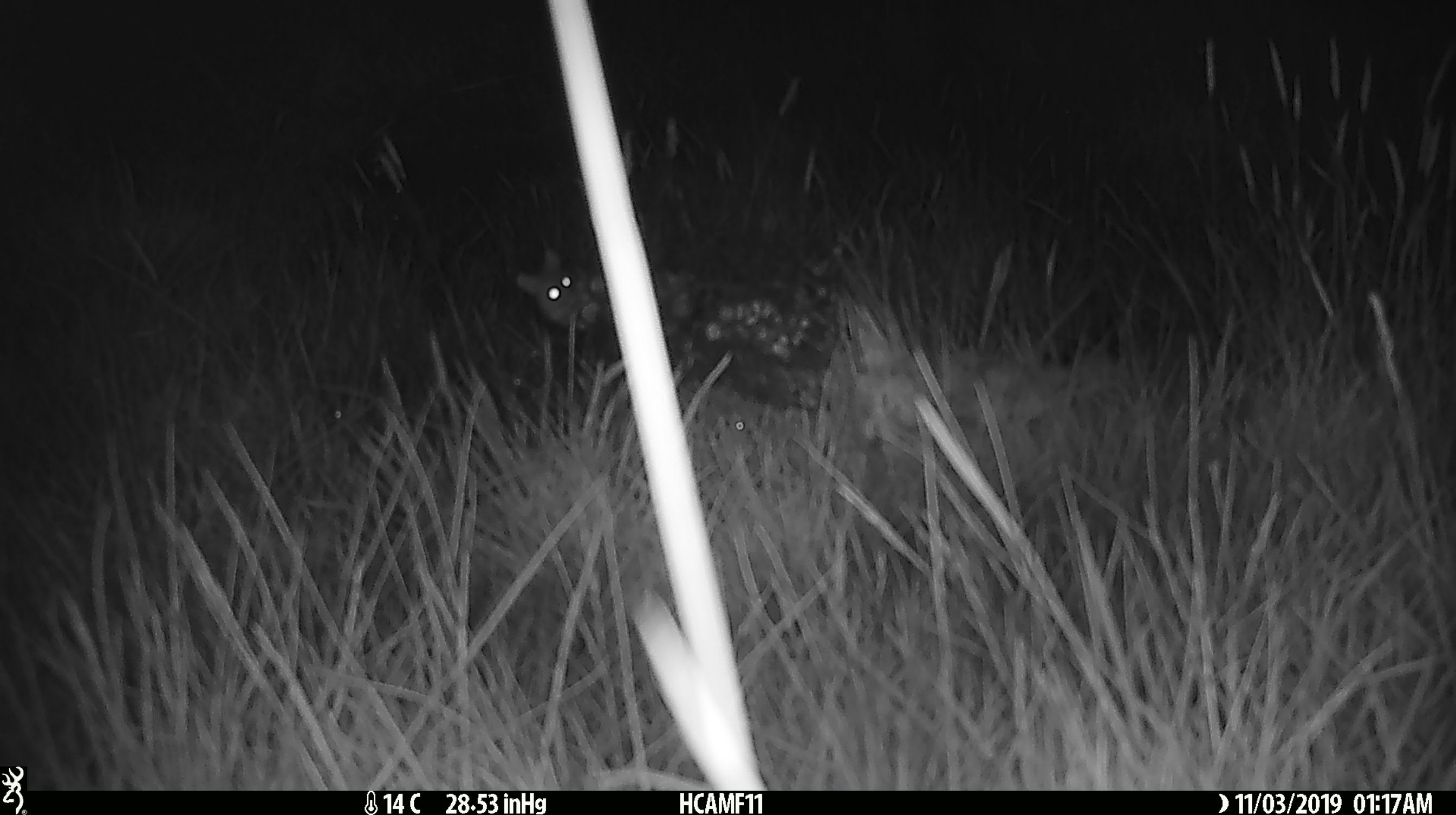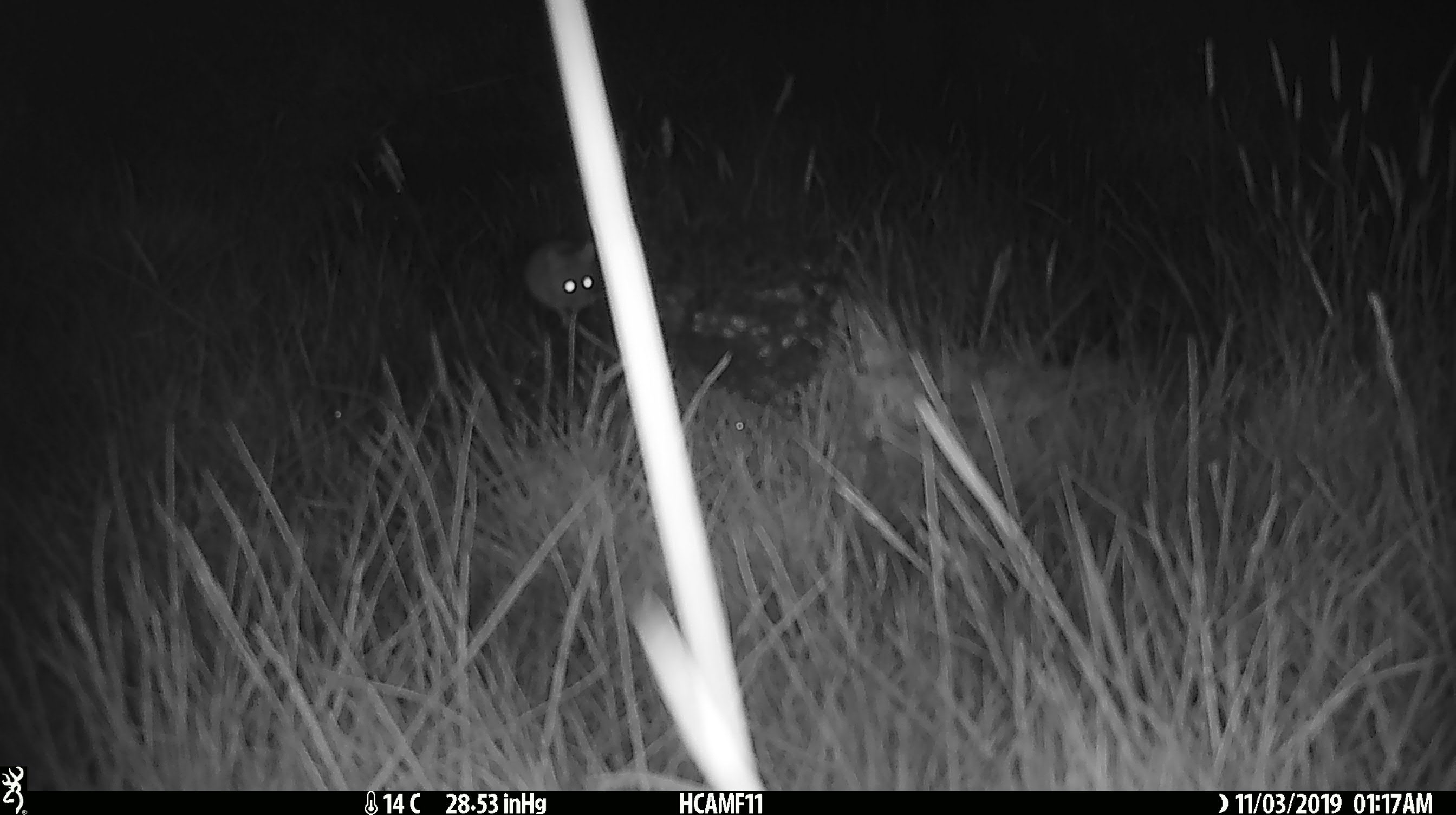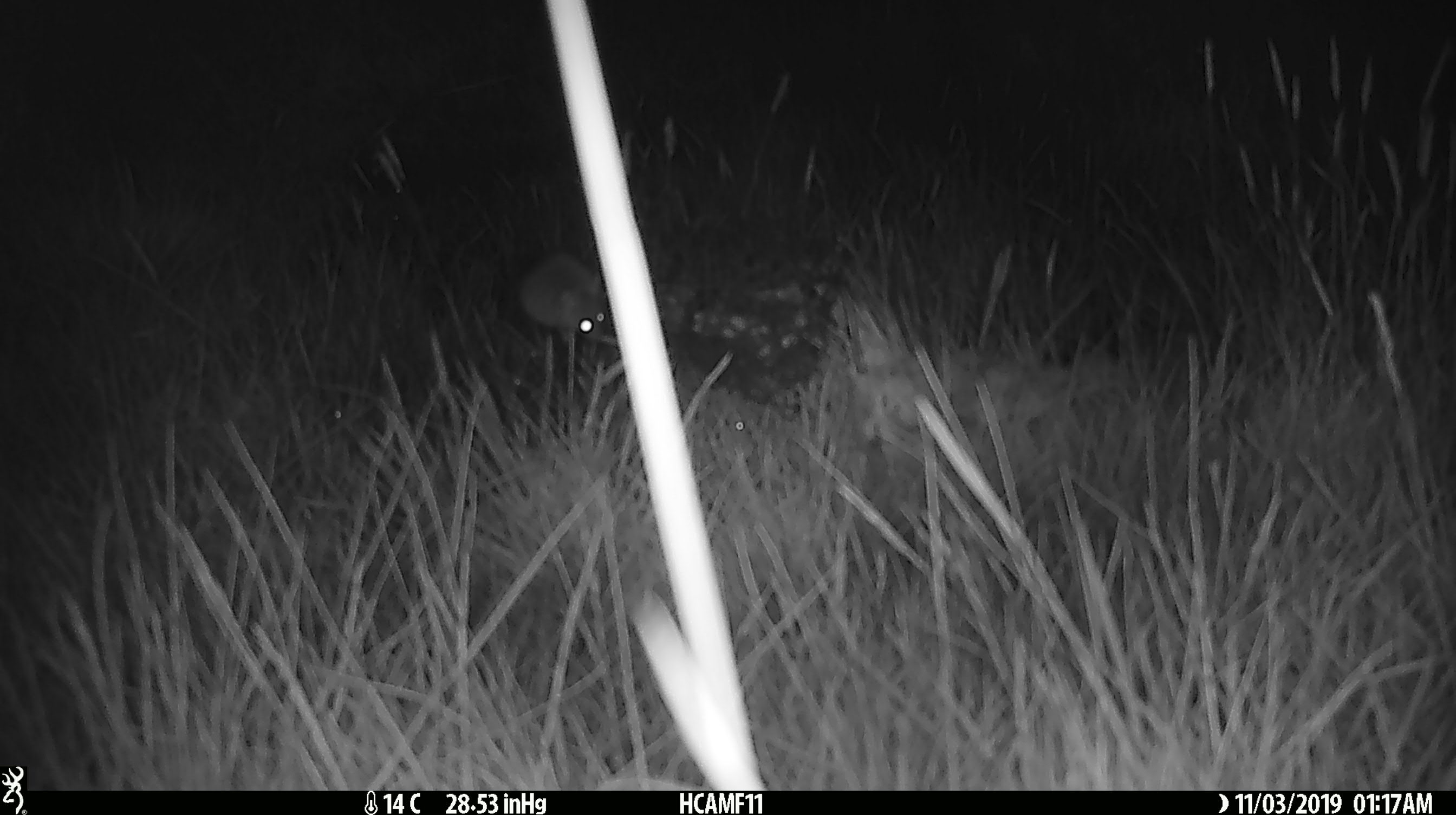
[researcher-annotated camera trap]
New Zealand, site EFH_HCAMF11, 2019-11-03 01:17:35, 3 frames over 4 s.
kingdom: Animalia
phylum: Chordata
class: Mammalia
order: Rodentia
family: Muridae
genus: Mus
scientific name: Mus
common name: mouse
Mouse (Mus).